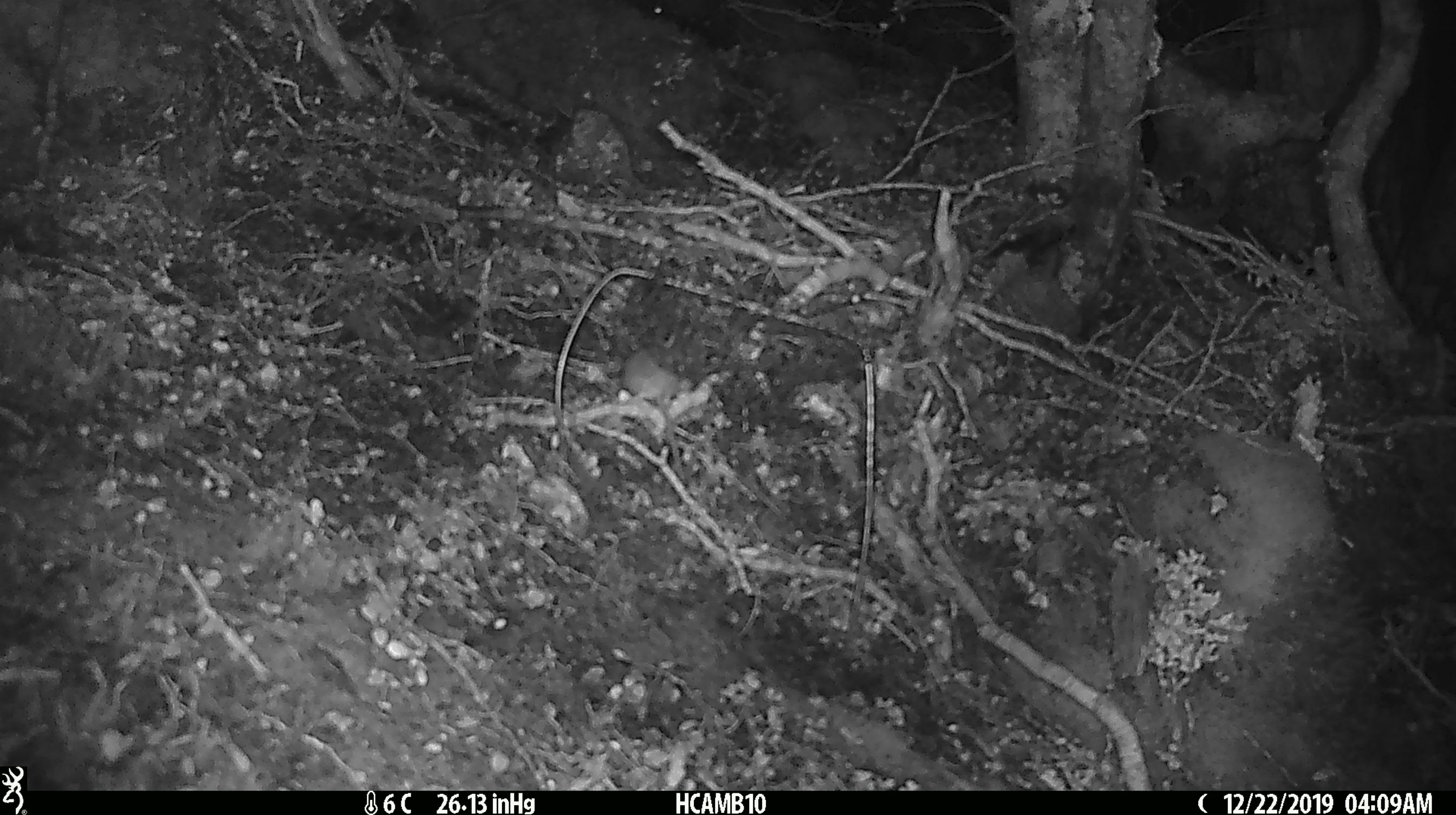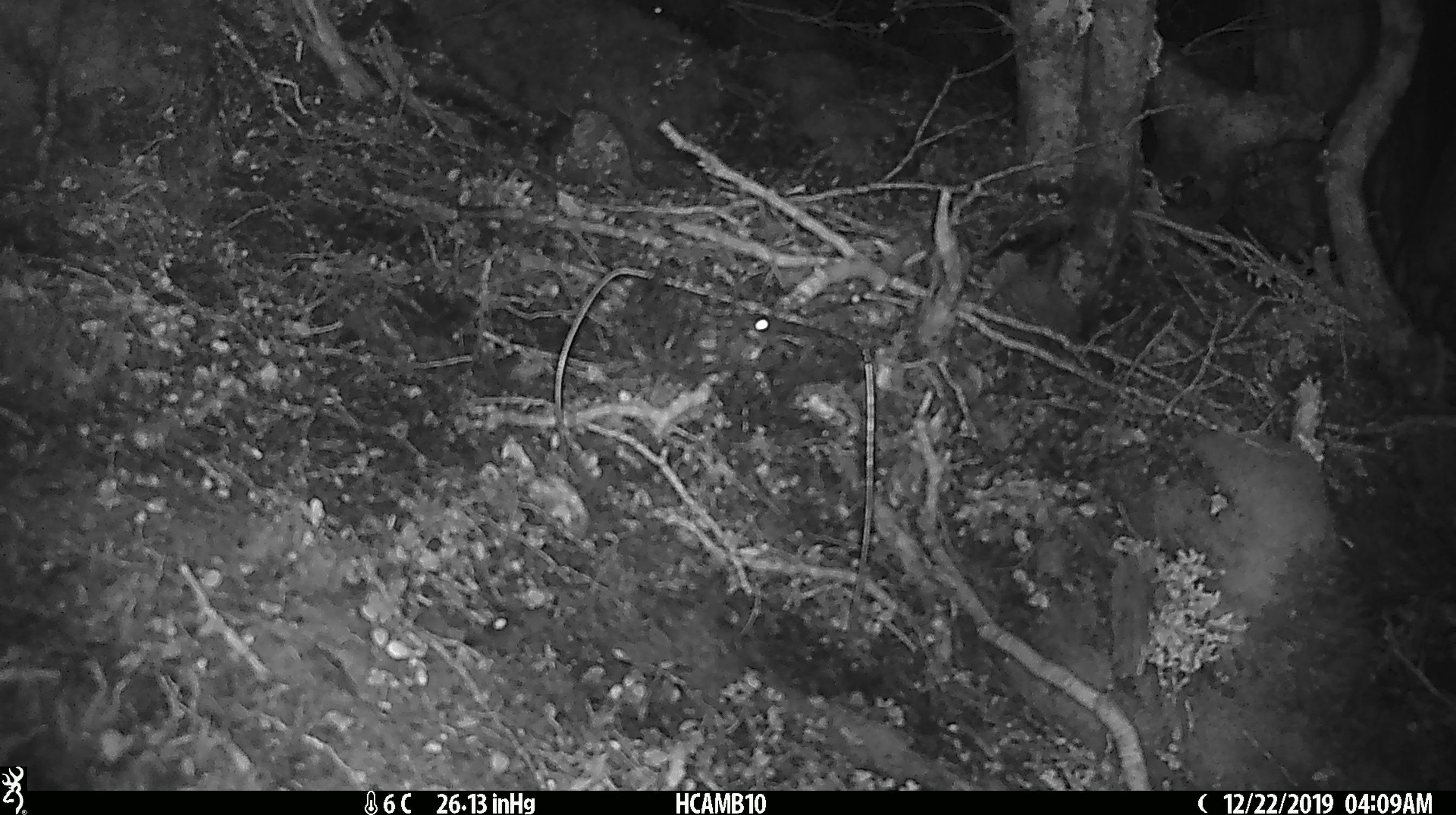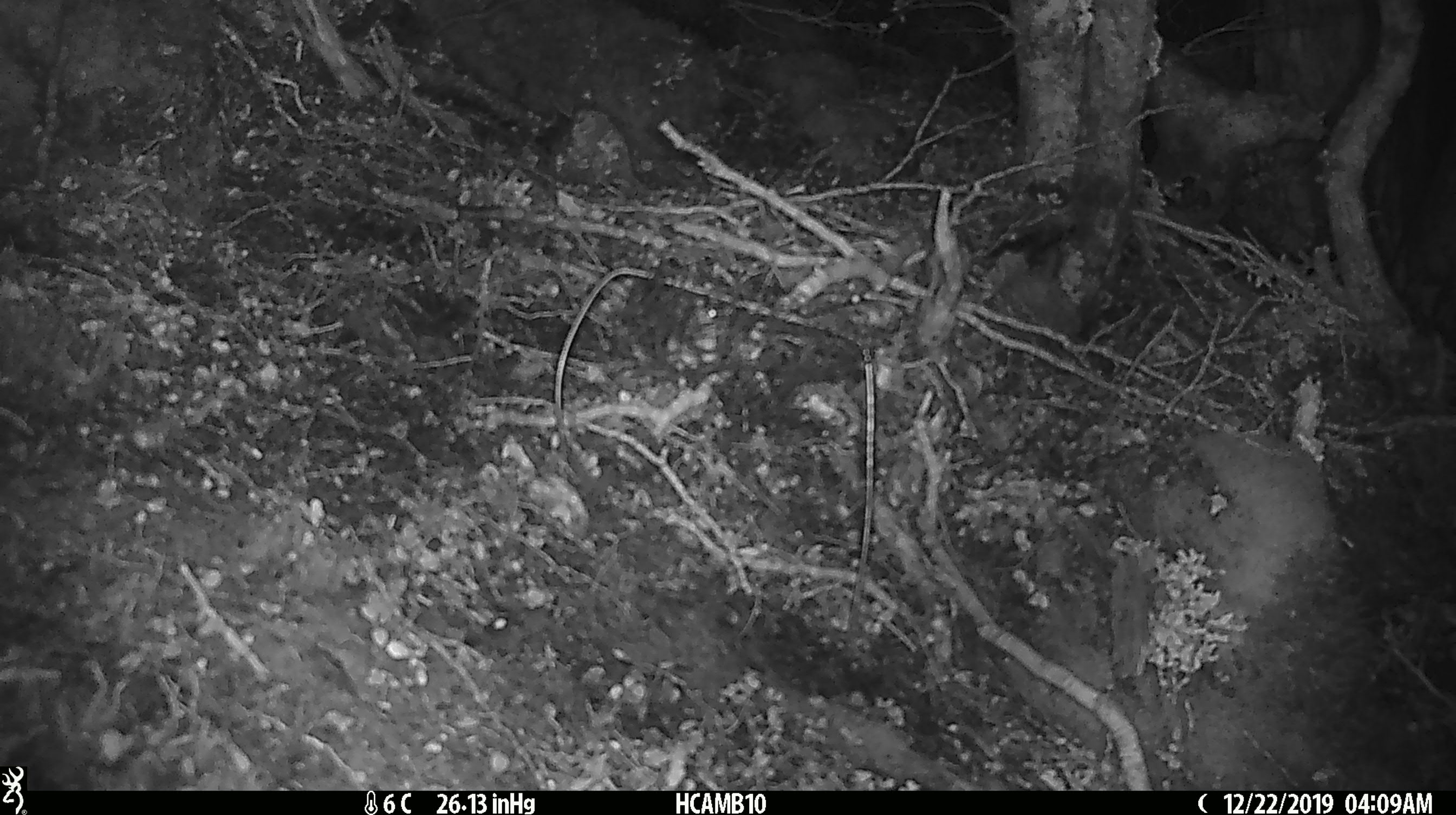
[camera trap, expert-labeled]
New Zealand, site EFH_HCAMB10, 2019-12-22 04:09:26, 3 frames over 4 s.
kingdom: Animalia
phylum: Chordata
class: Mammalia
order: Rodentia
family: Muridae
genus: Mus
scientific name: Mus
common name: mouse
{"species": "mouse (Mus)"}